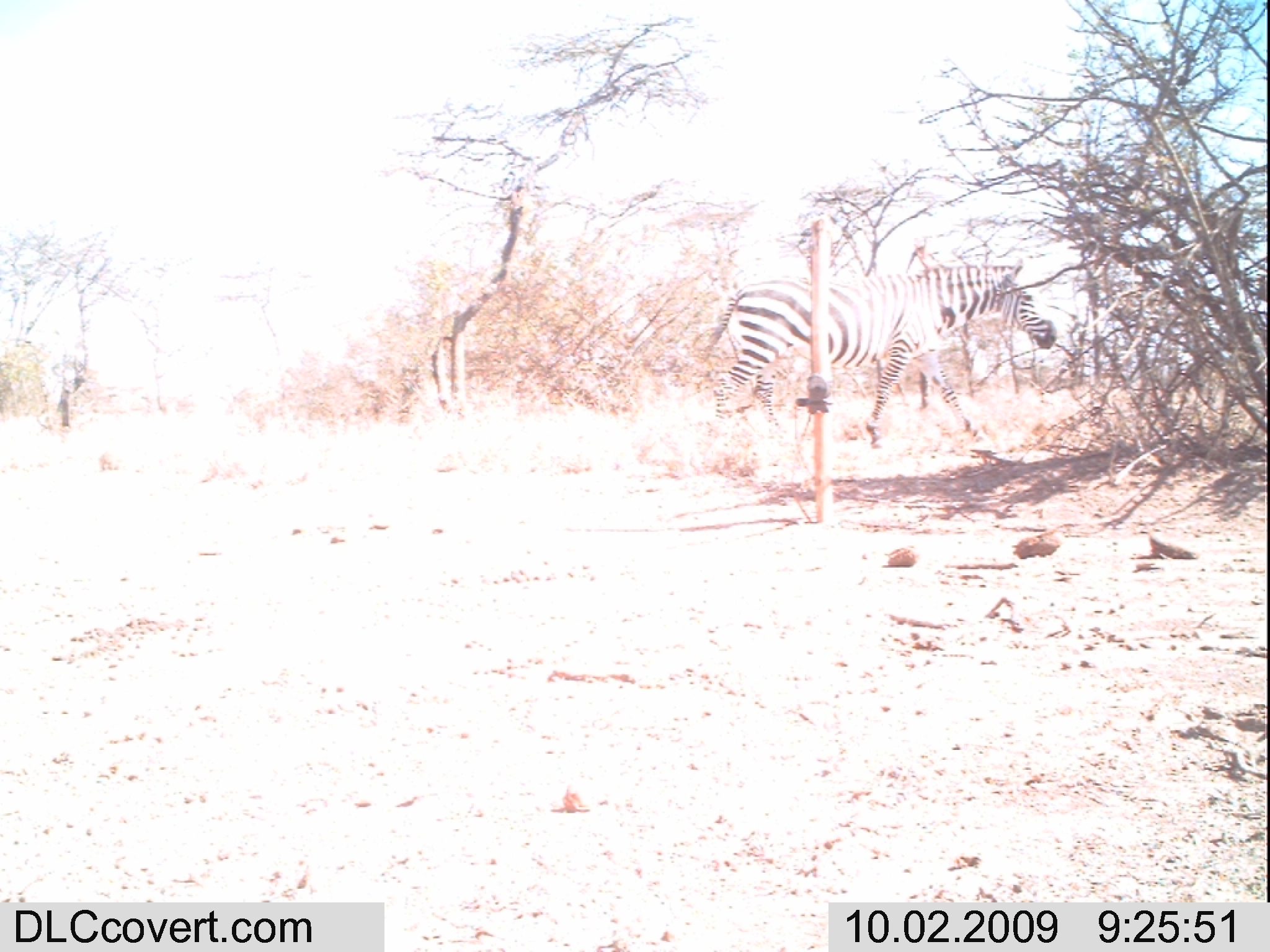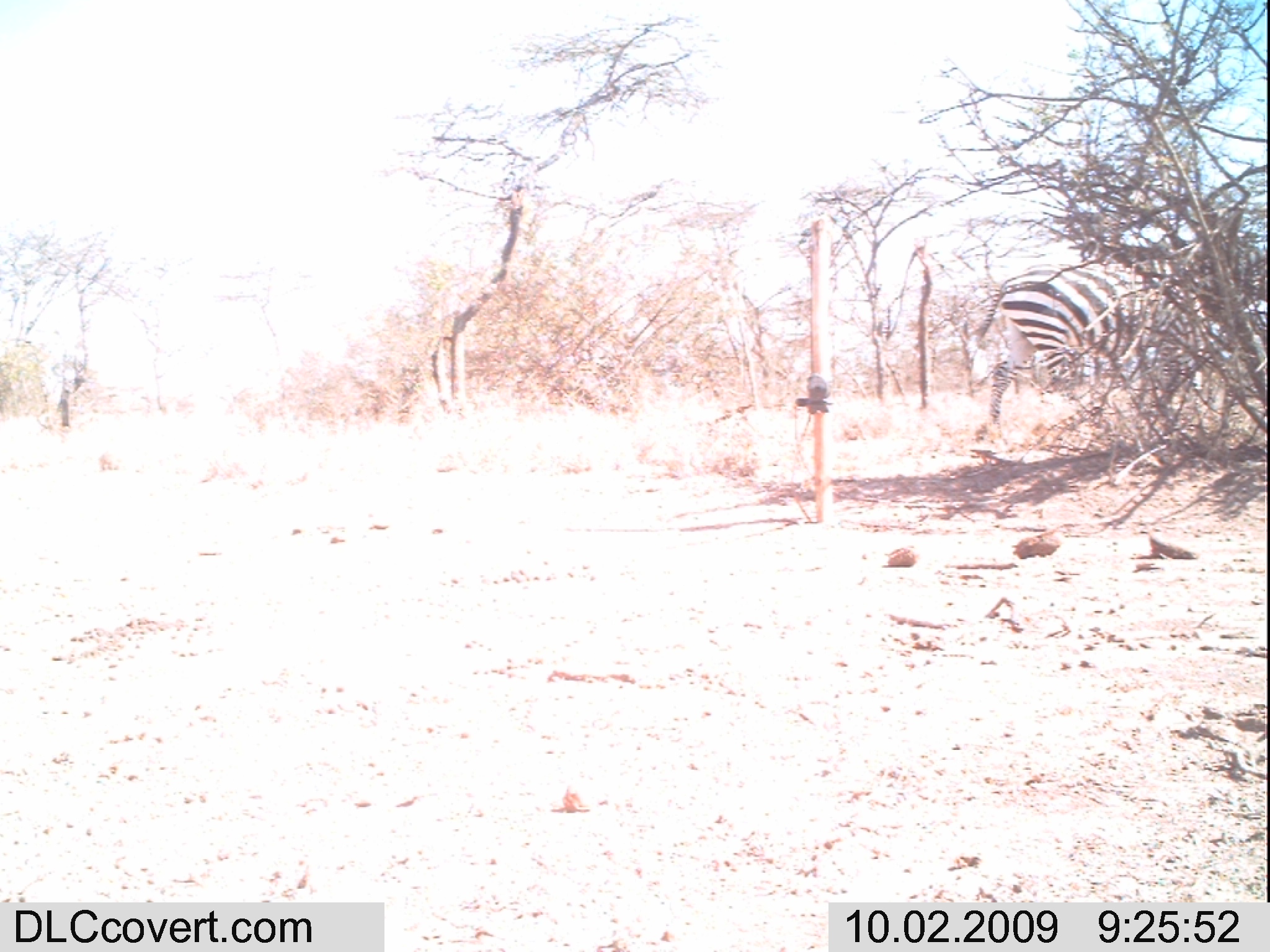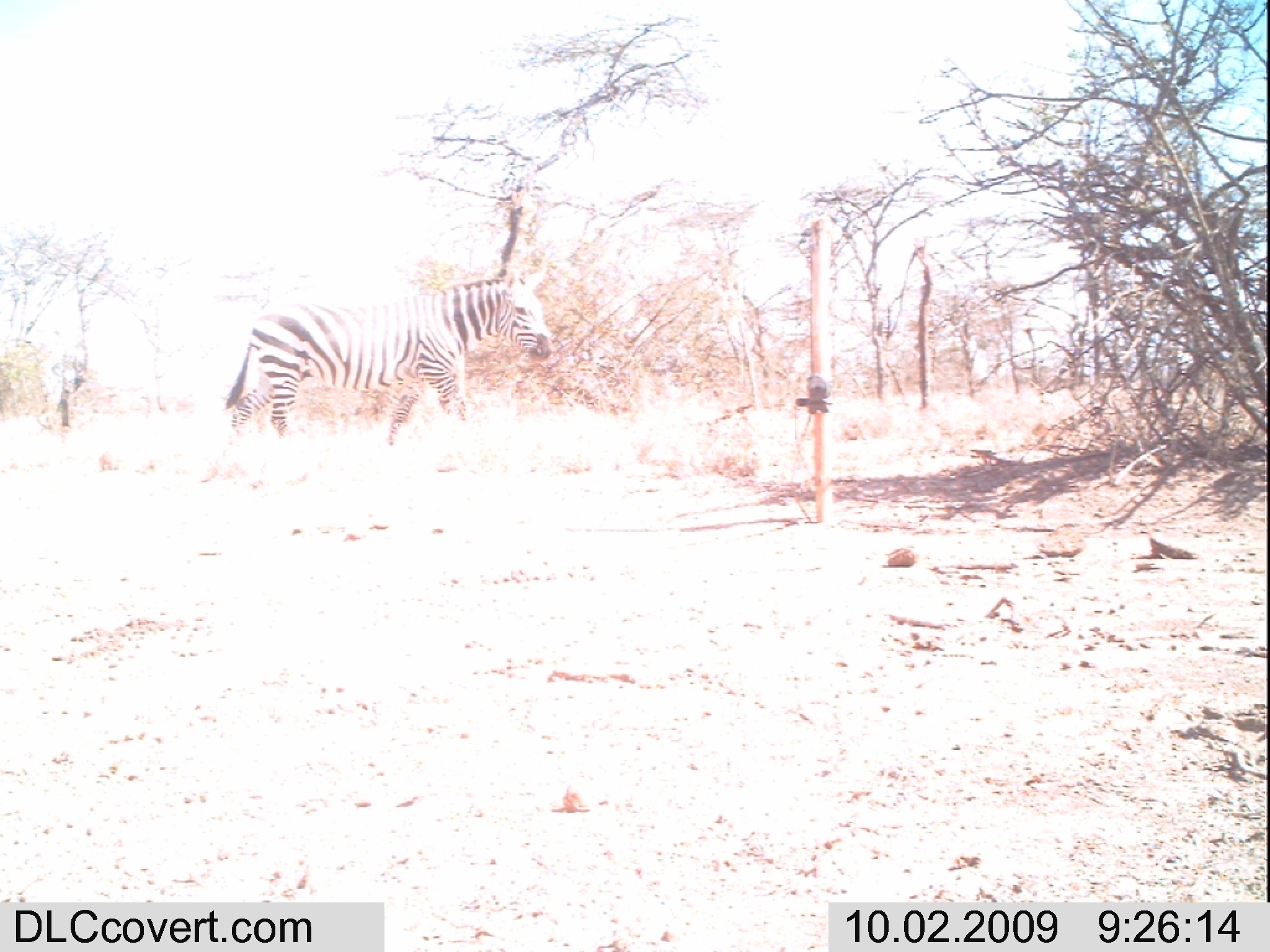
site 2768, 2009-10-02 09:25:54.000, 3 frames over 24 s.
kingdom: Animalia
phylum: Chordata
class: Mammalia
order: Perissodactyla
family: Equidae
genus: Equus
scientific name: Equus quagga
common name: plains zebra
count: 1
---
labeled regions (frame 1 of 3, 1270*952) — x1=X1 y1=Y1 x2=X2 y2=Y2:
equus quagga: x1=700 y1=256 x2=1058 y2=448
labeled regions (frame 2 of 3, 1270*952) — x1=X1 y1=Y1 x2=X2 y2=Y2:
equus quagga: x1=959 y1=261 x2=1195 y2=445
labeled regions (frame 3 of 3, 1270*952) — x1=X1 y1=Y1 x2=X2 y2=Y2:
equus quagga: x1=223 y1=266 x2=555 y2=450